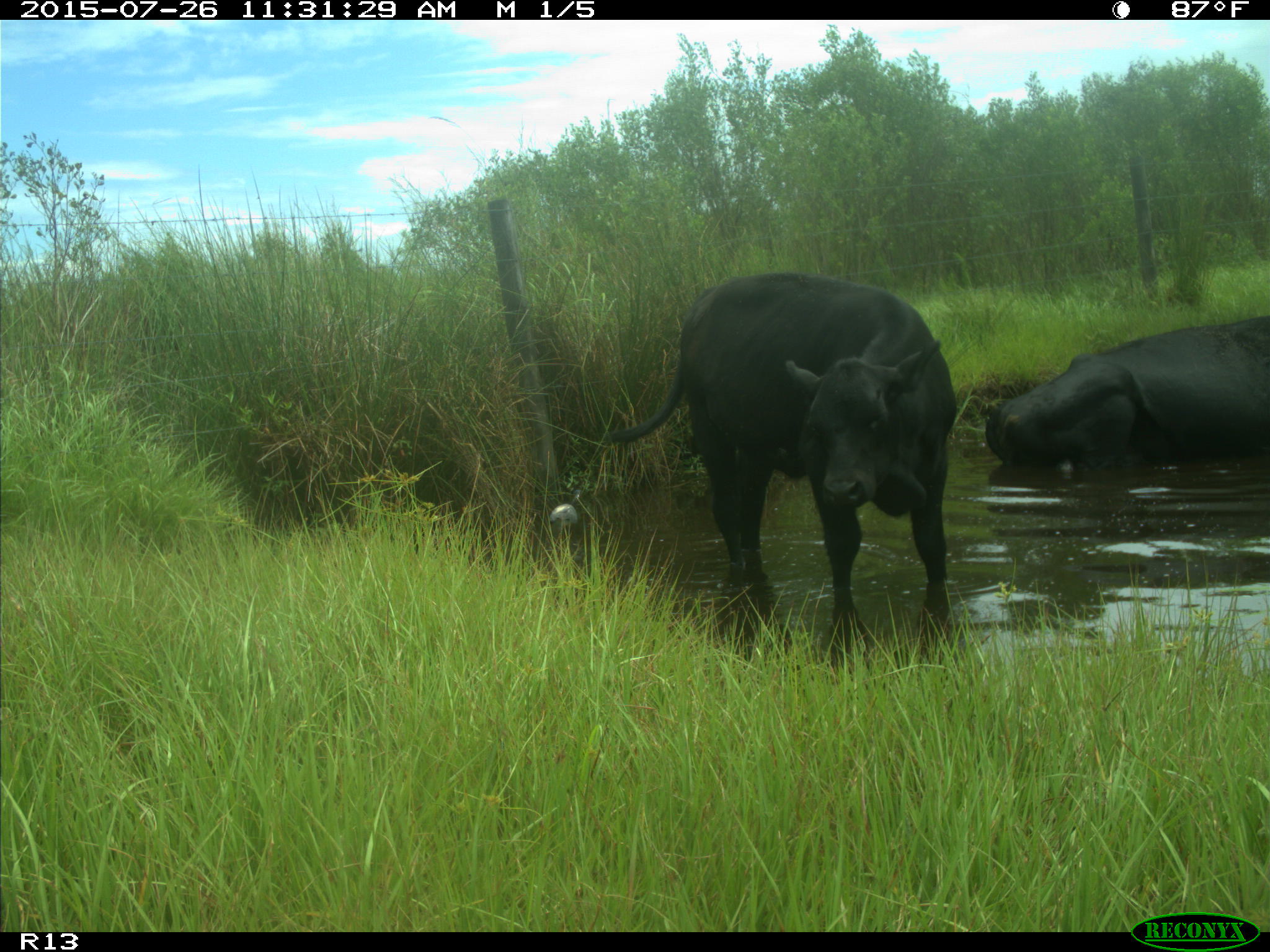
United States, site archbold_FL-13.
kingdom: Animalia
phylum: Chordata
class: Mammalia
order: Artiodactyla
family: Bovidae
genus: Bos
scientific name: Bos taurus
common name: domestic cow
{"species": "Bos taurus (domestic cow)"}